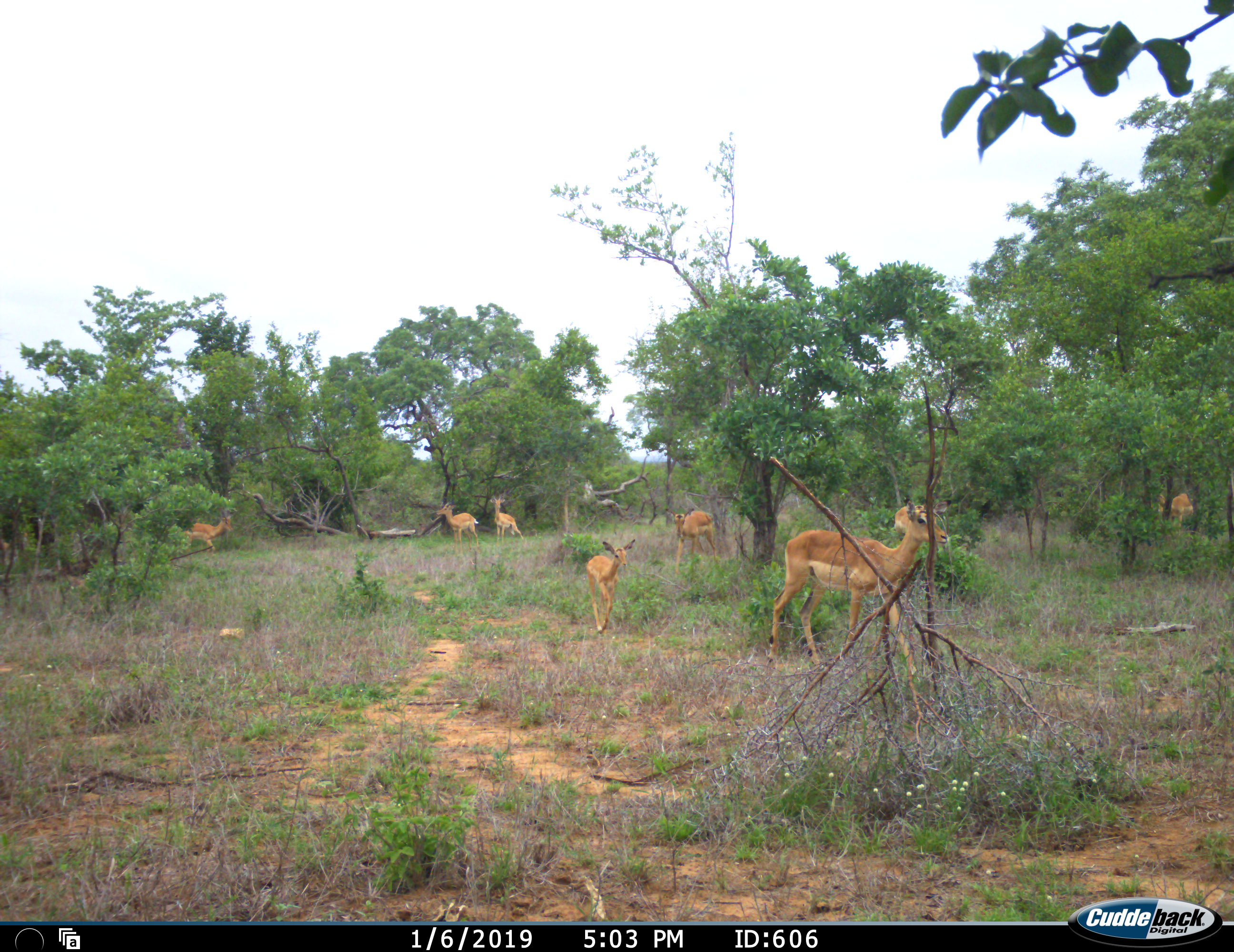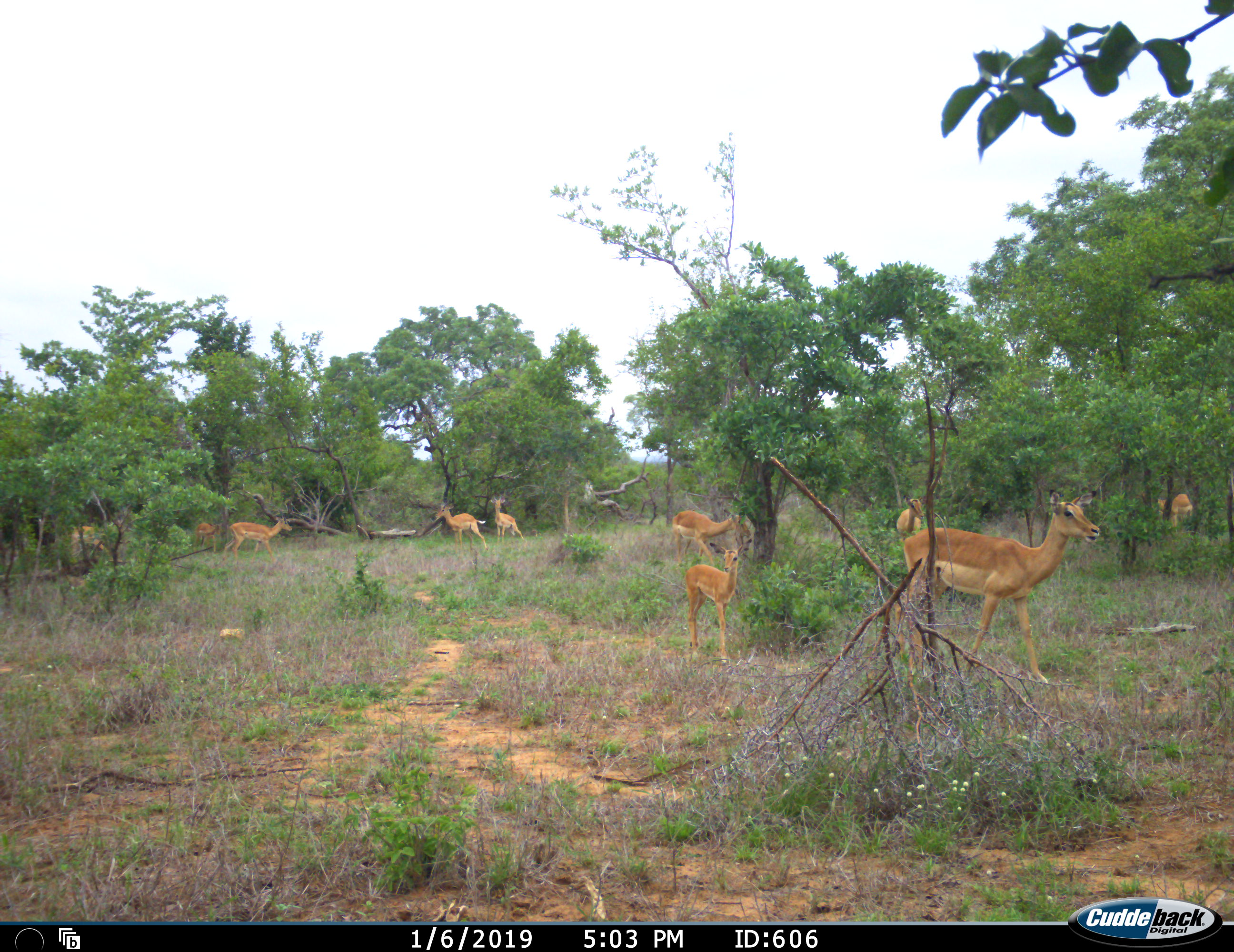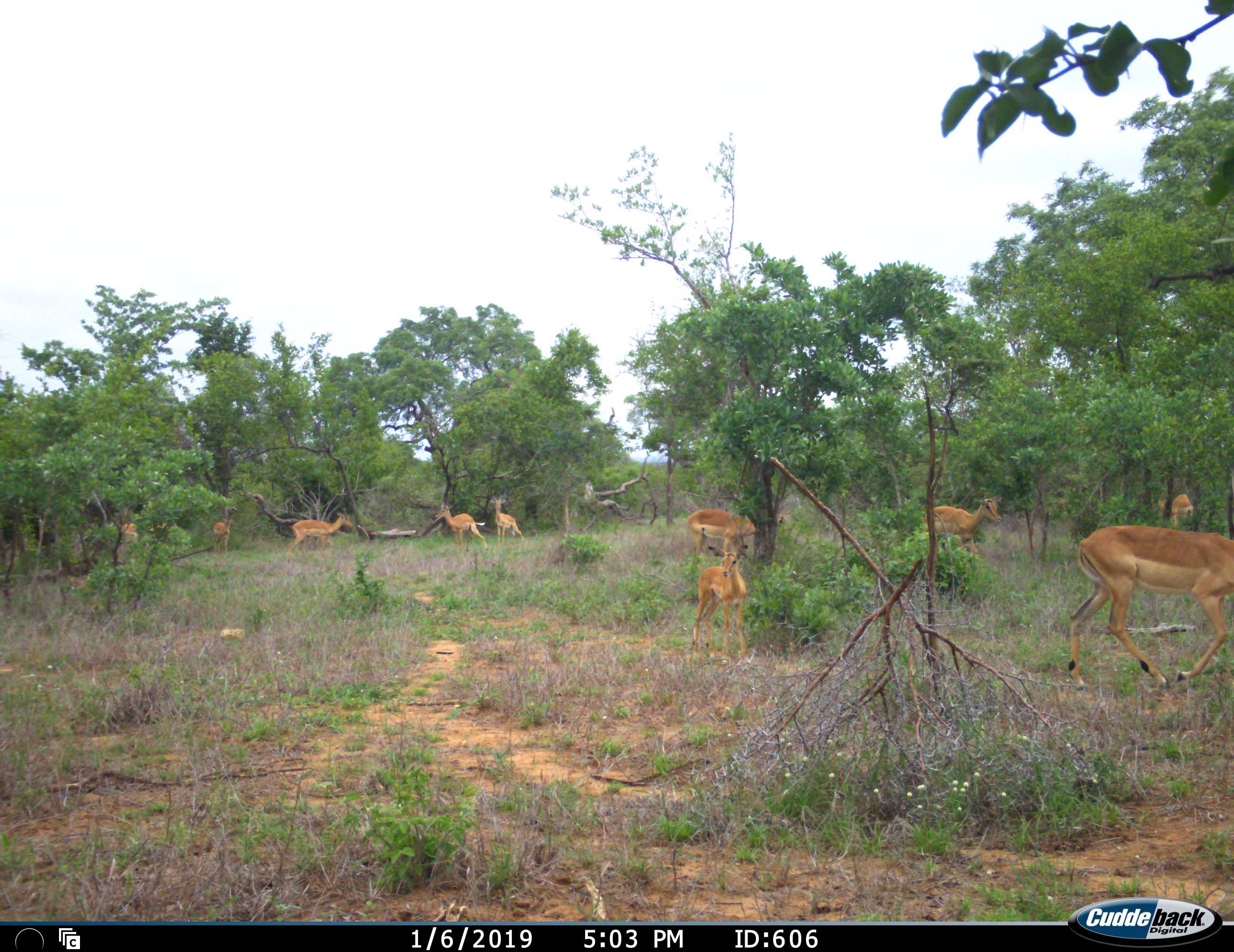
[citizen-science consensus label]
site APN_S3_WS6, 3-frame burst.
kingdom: Animalia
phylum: Chordata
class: Mammalia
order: Artiodactyla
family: Bovidae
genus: Aepyceros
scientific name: Aepyceros melampus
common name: impala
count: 10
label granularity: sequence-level